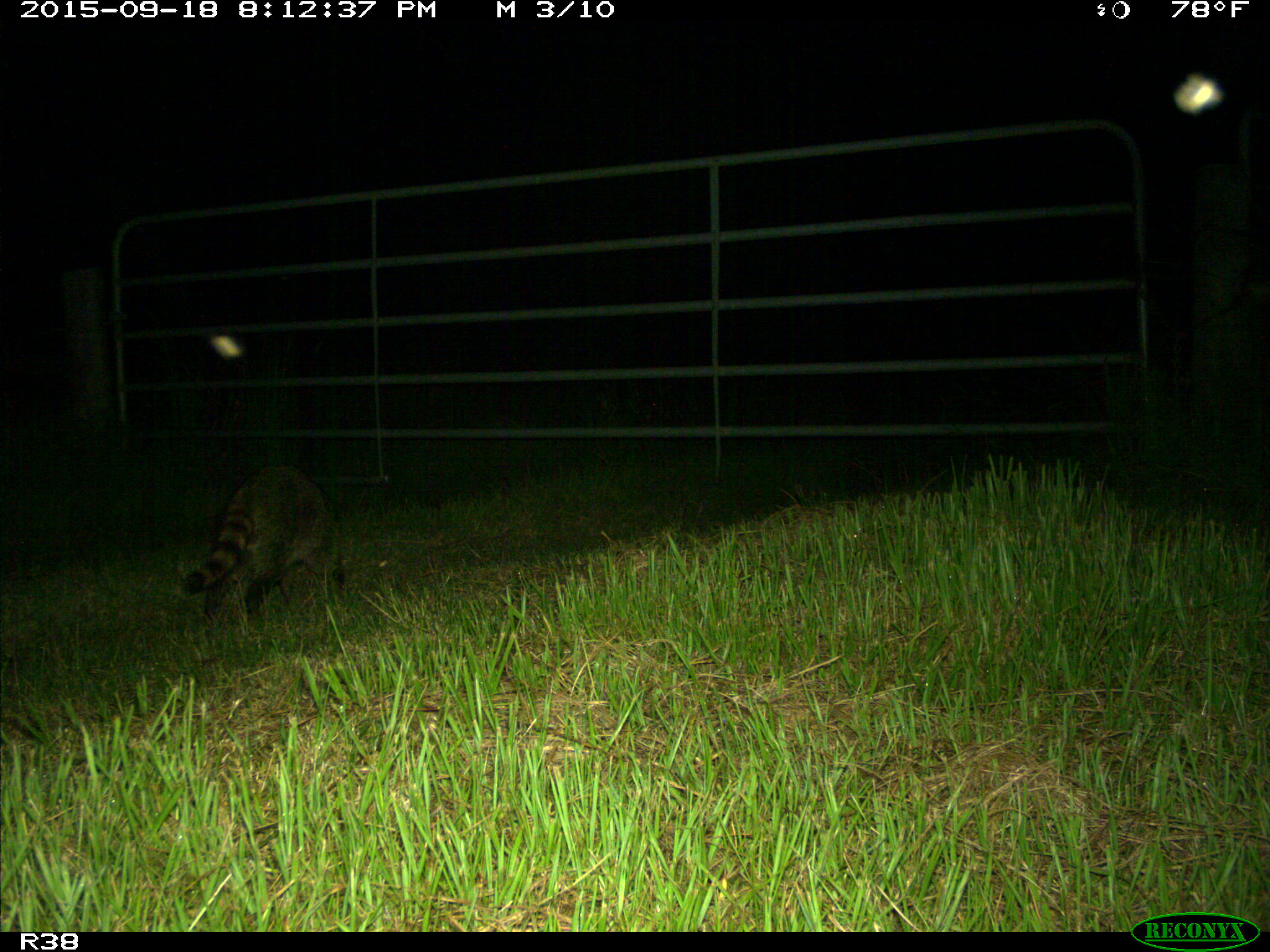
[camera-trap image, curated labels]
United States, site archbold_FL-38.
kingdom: Animalia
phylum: Chordata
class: Mammalia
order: Carnivora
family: Procyonidae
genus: Procyon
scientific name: Procyon lotor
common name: common raccoon